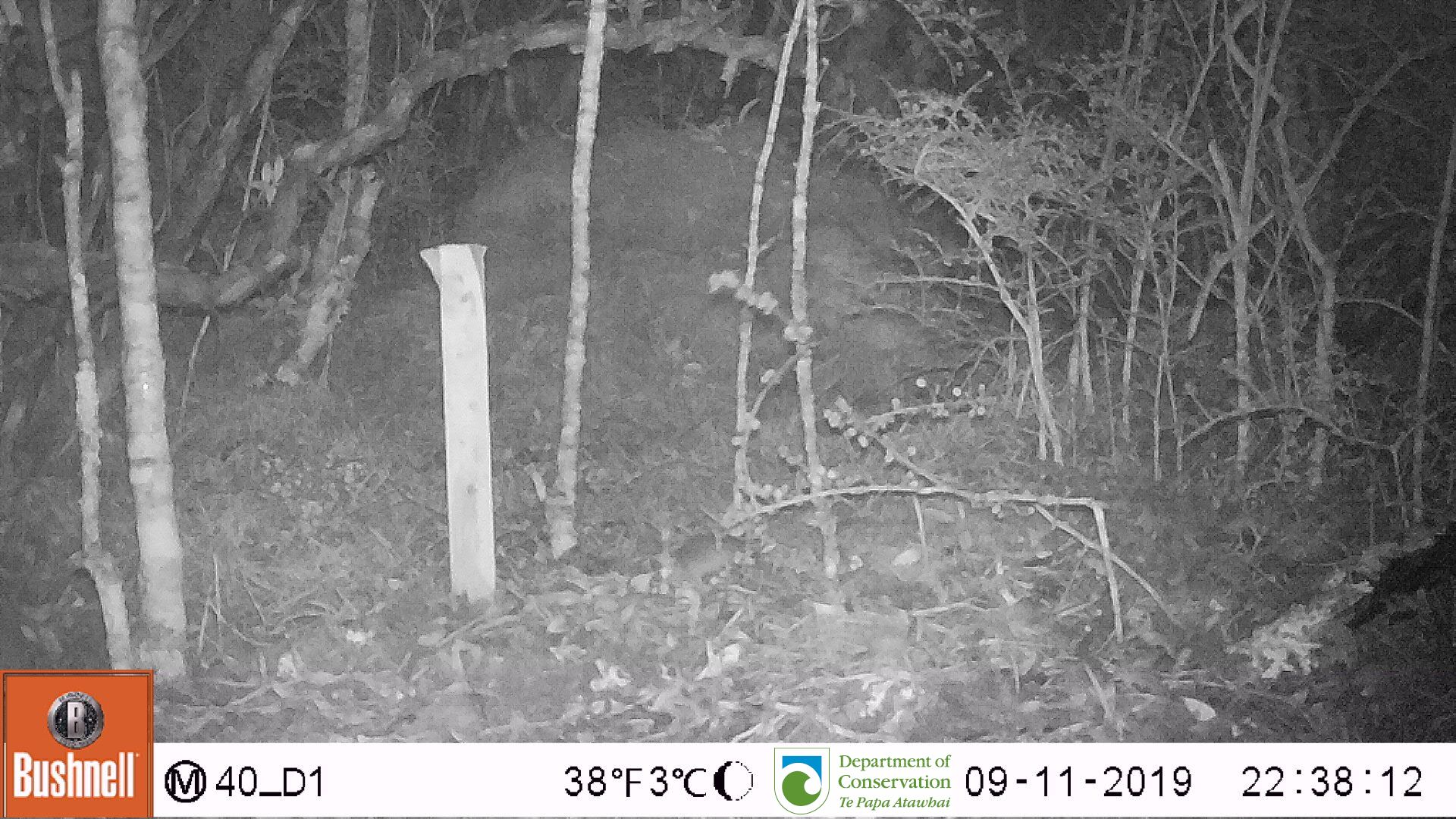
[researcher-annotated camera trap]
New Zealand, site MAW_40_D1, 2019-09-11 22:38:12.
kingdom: Animalia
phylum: Chordata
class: Mammalia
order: Rodentia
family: Muridae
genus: Mus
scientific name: Mus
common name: mouse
Mouse (Mus).